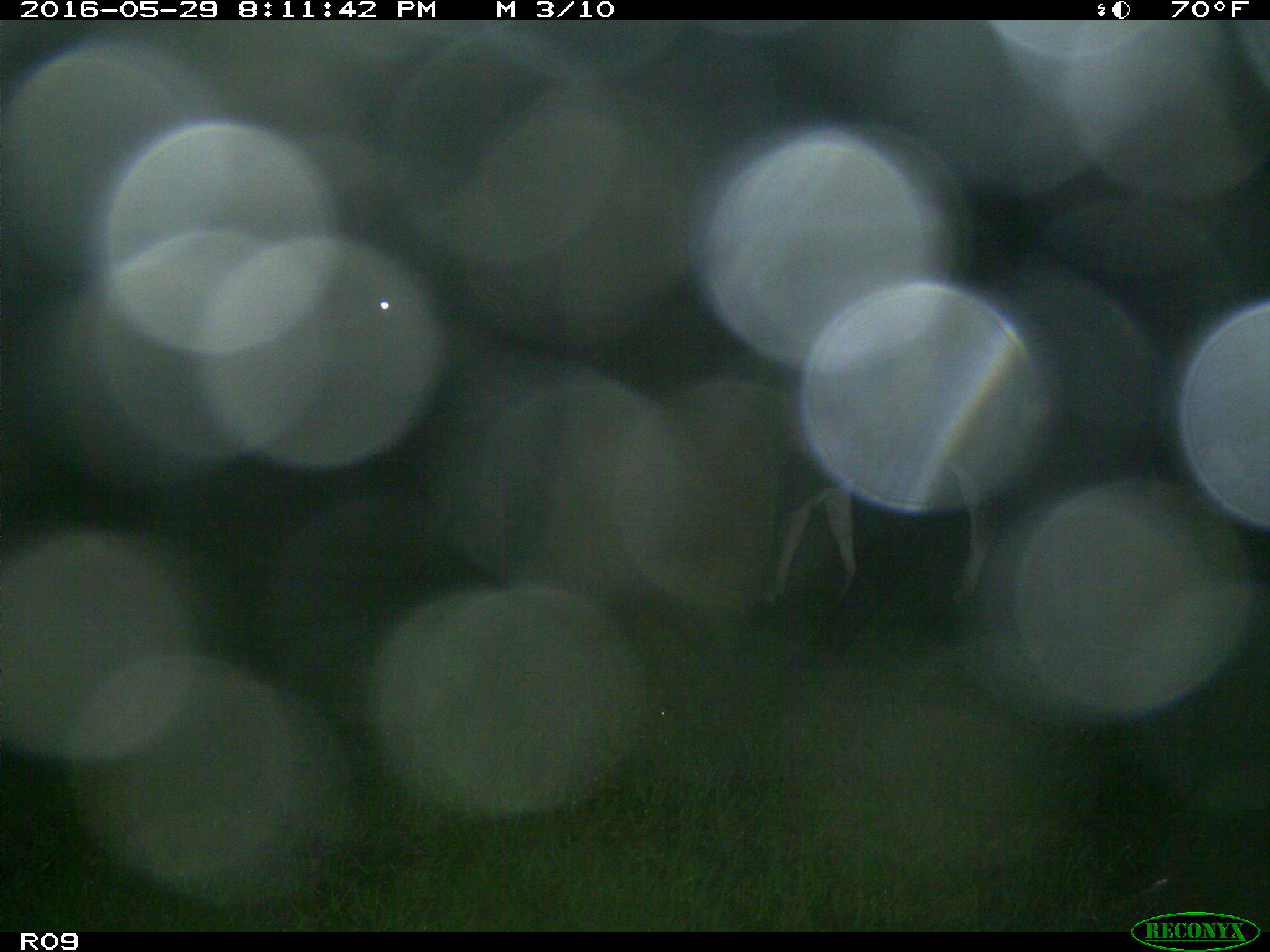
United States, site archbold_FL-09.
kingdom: Animalia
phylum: Chordata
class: Mammalia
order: Artiodactyla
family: Bovidae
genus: Bos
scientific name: Bos taurus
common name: domestic cow